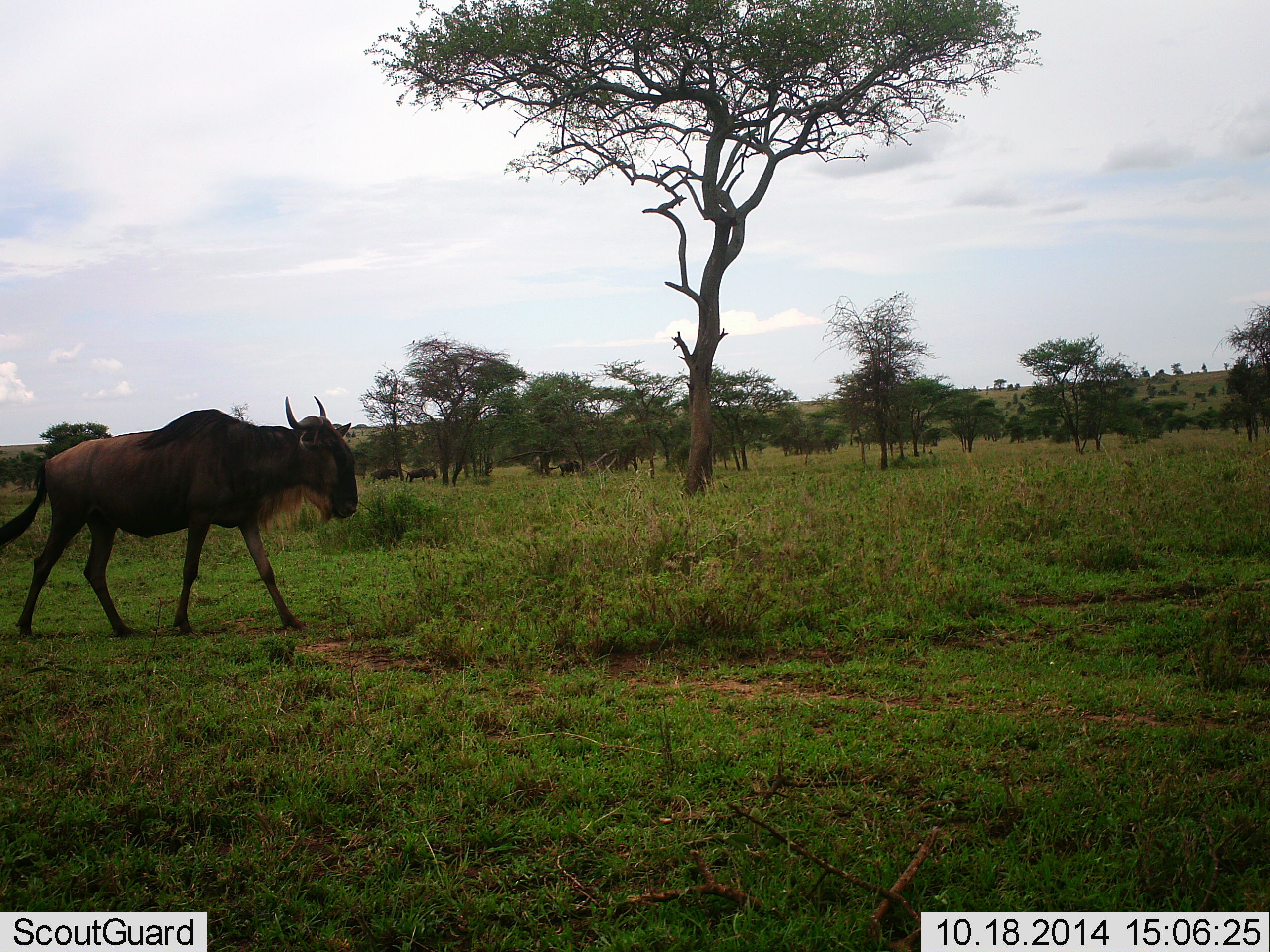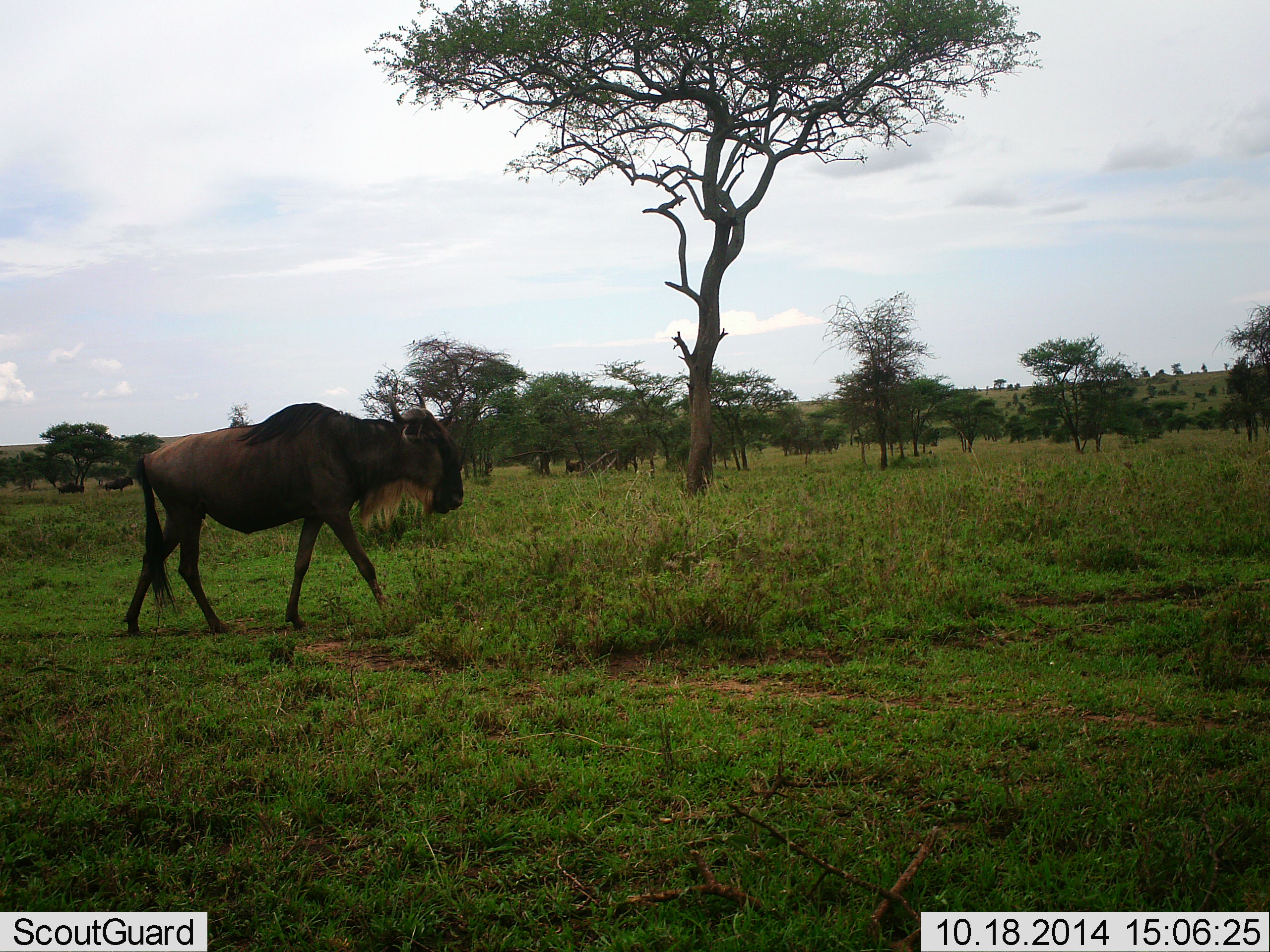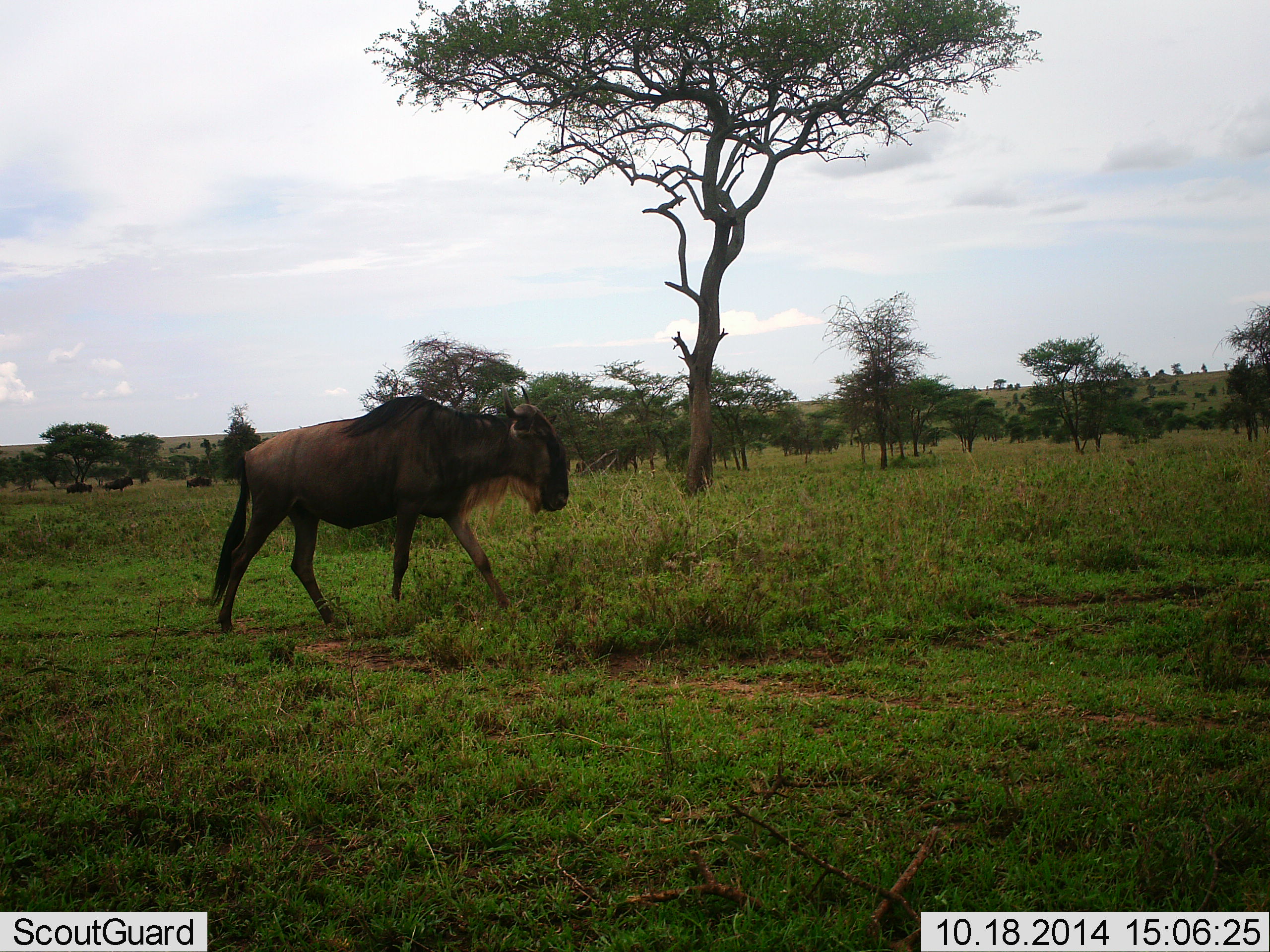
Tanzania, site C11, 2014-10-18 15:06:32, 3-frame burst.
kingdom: Animalia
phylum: Chordata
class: Mammalia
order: Artiodactyla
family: Bovidae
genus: Connochaetes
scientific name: Connochaetes taurinus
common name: blue wildebeest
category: wildebeest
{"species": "wildebeest (blue wildebeest) (Connochaetes taurinus)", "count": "7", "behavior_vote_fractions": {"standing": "40%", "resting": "0%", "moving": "100%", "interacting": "0%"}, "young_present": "0%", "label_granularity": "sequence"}